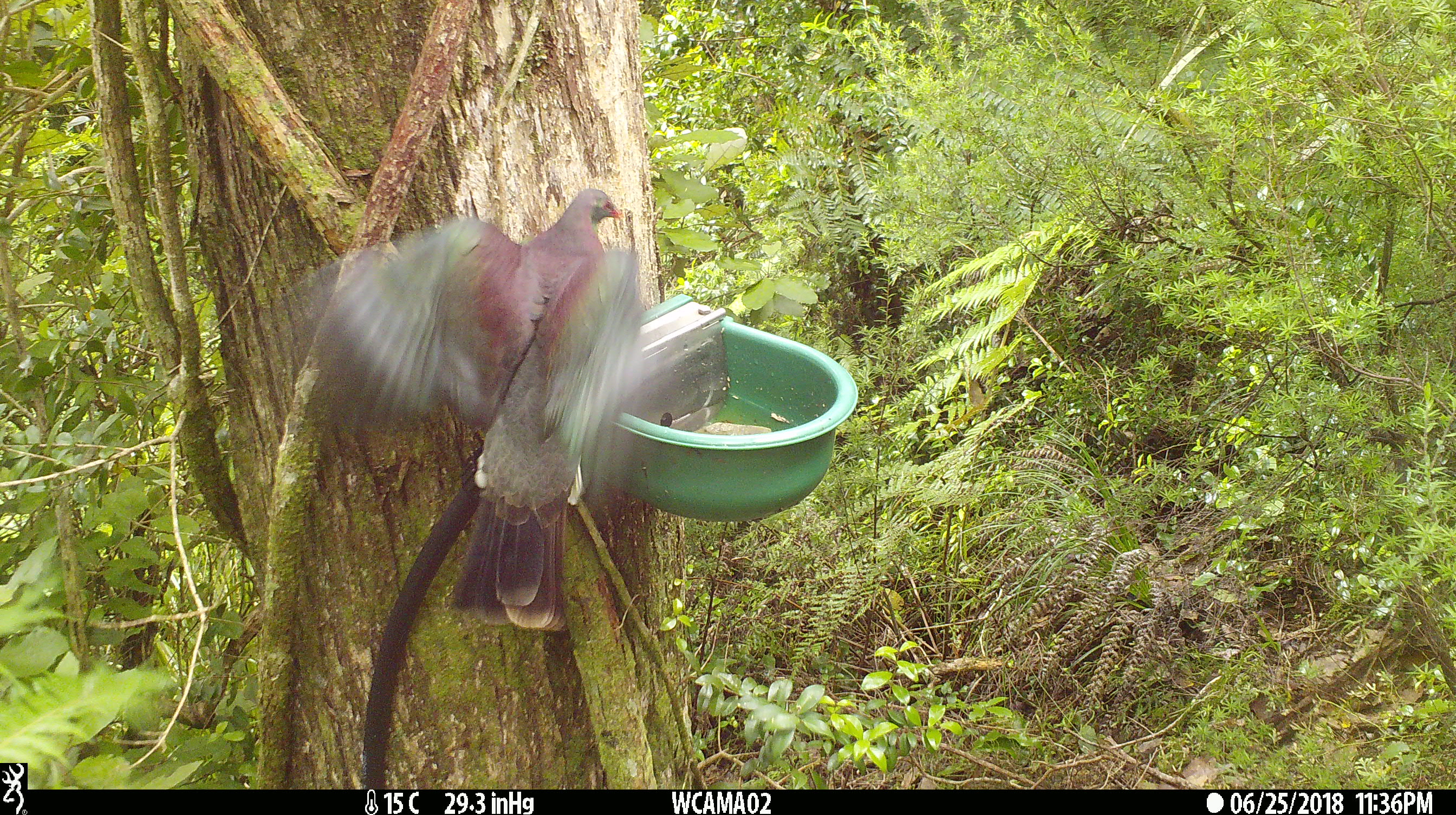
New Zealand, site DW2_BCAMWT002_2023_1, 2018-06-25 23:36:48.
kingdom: Animalia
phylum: Chordata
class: Aves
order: Columbiformes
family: Columbidae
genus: Hemiphaga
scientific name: Hemiphaga novaeseelandiae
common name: new zealand pigeon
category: kereru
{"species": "kereru (new zealand pigeon) (Hemiphaga novaeseelandiae)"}